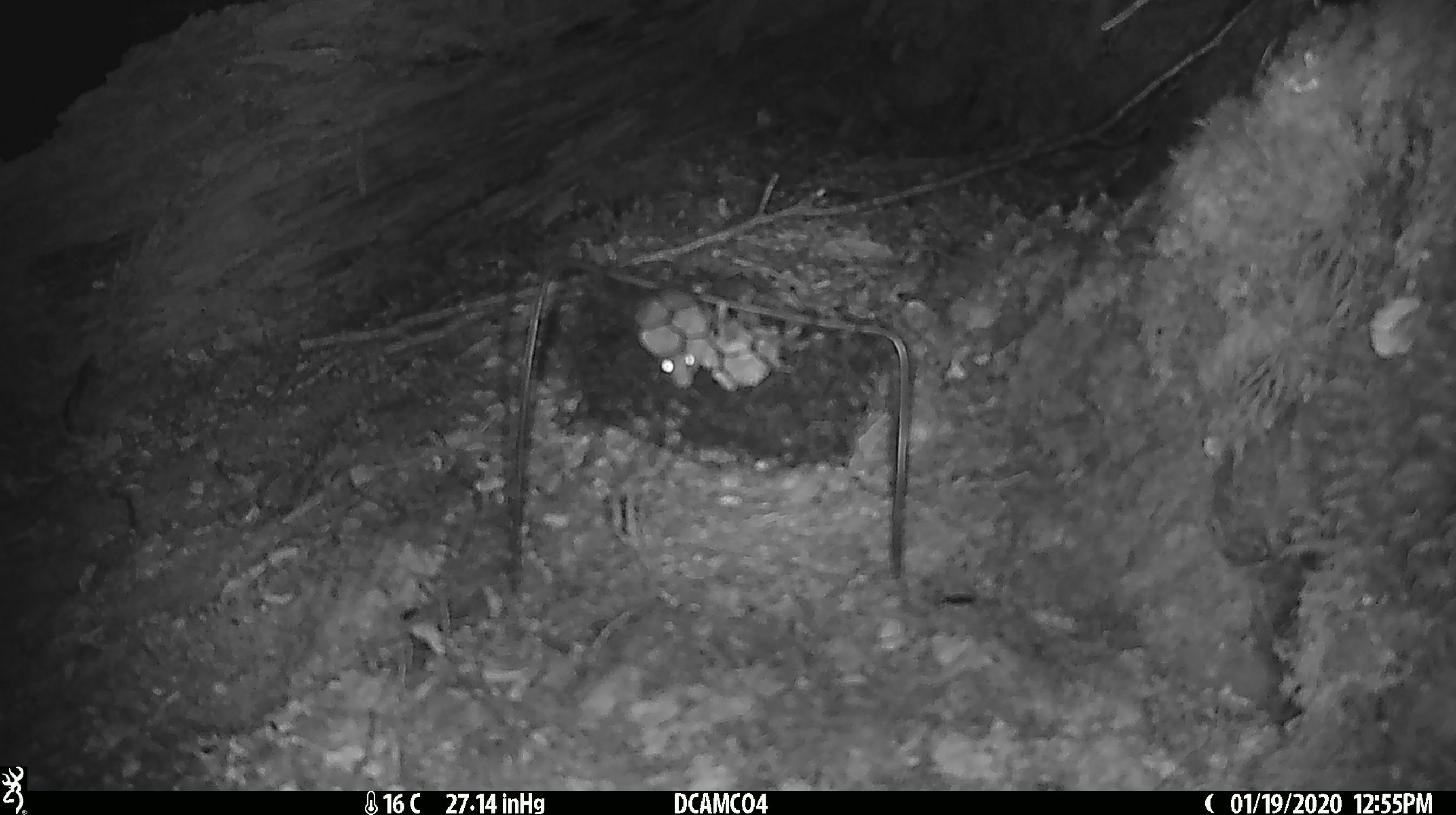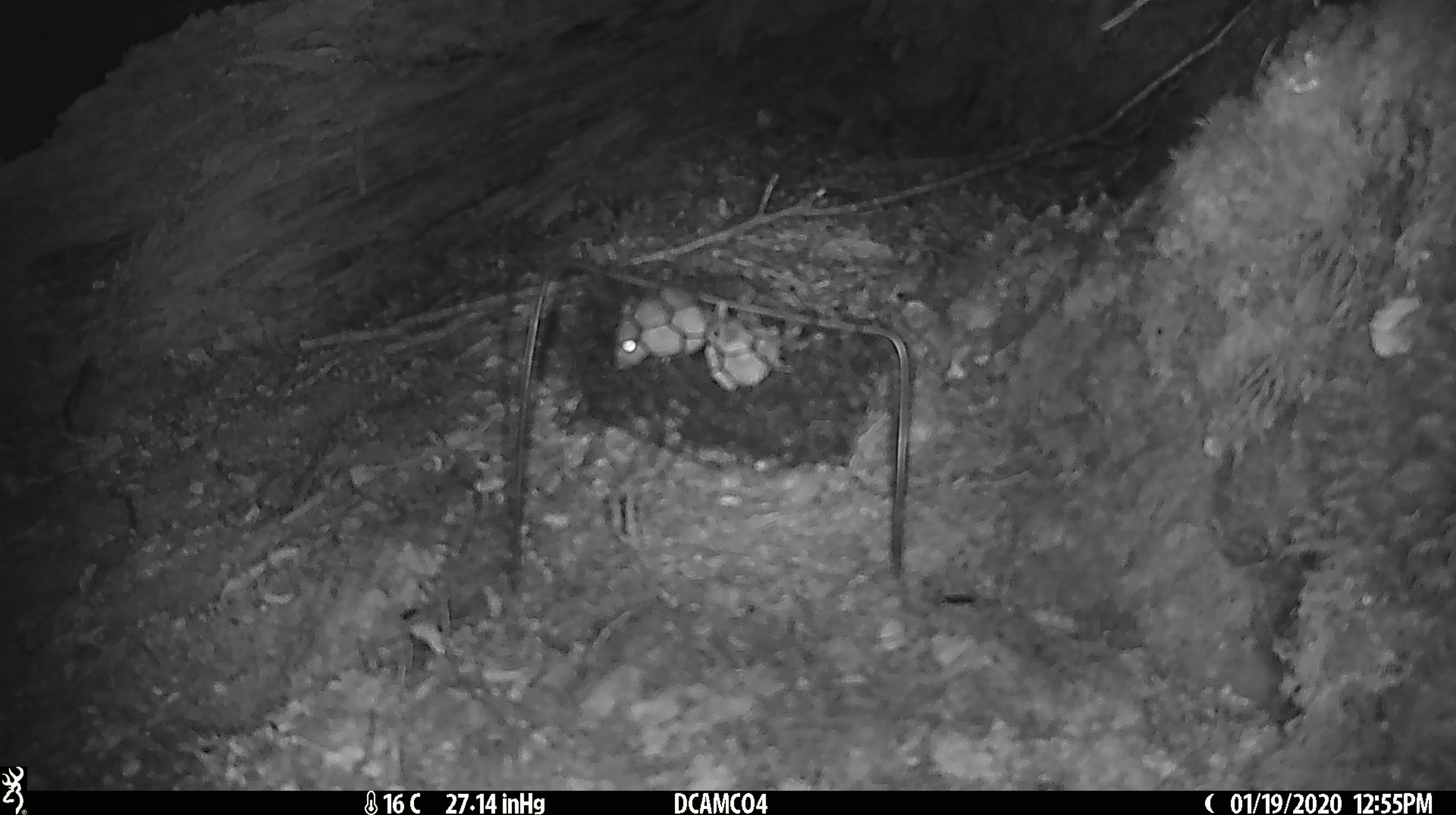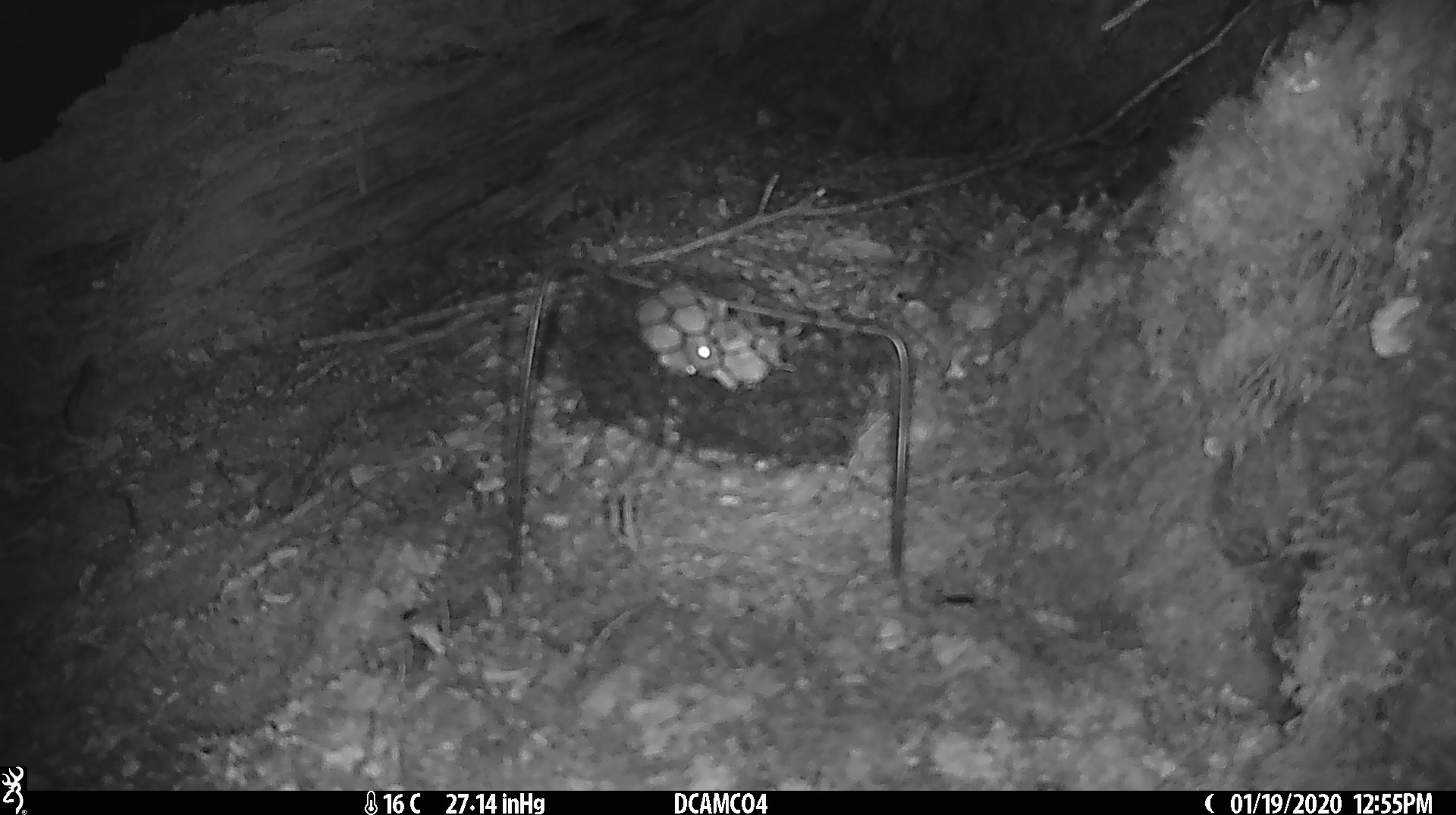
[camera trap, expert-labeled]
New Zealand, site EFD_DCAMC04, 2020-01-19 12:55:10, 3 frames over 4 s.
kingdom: Animalia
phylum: Chordata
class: Mammalia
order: Rodentia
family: Muridae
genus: Mus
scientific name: Mus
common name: mouse